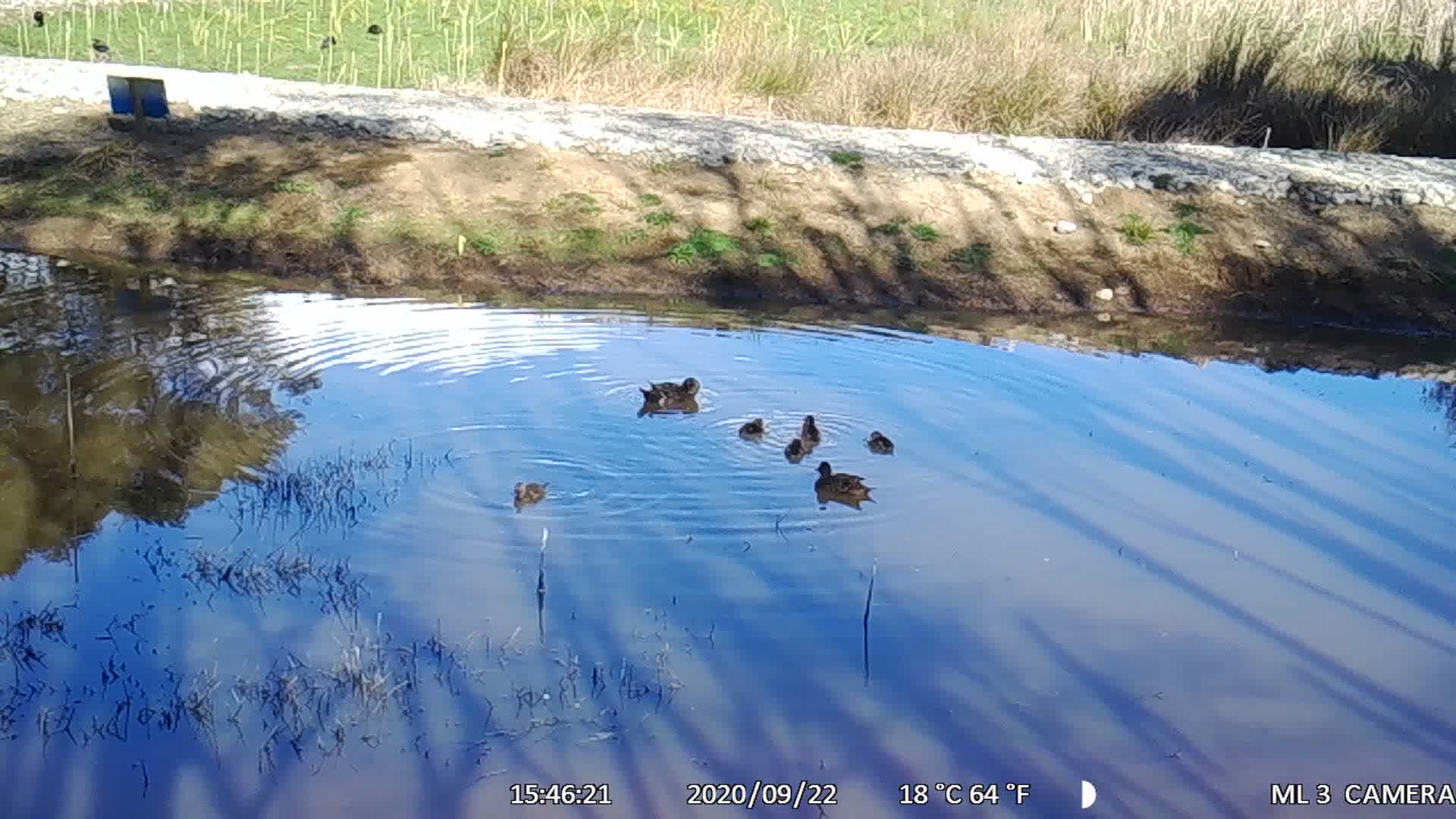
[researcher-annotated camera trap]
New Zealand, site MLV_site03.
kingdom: Animalia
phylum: Chordata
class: Aves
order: Anseriformes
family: Anatidae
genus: Anas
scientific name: Anas chlorotis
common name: brown teal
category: pateke